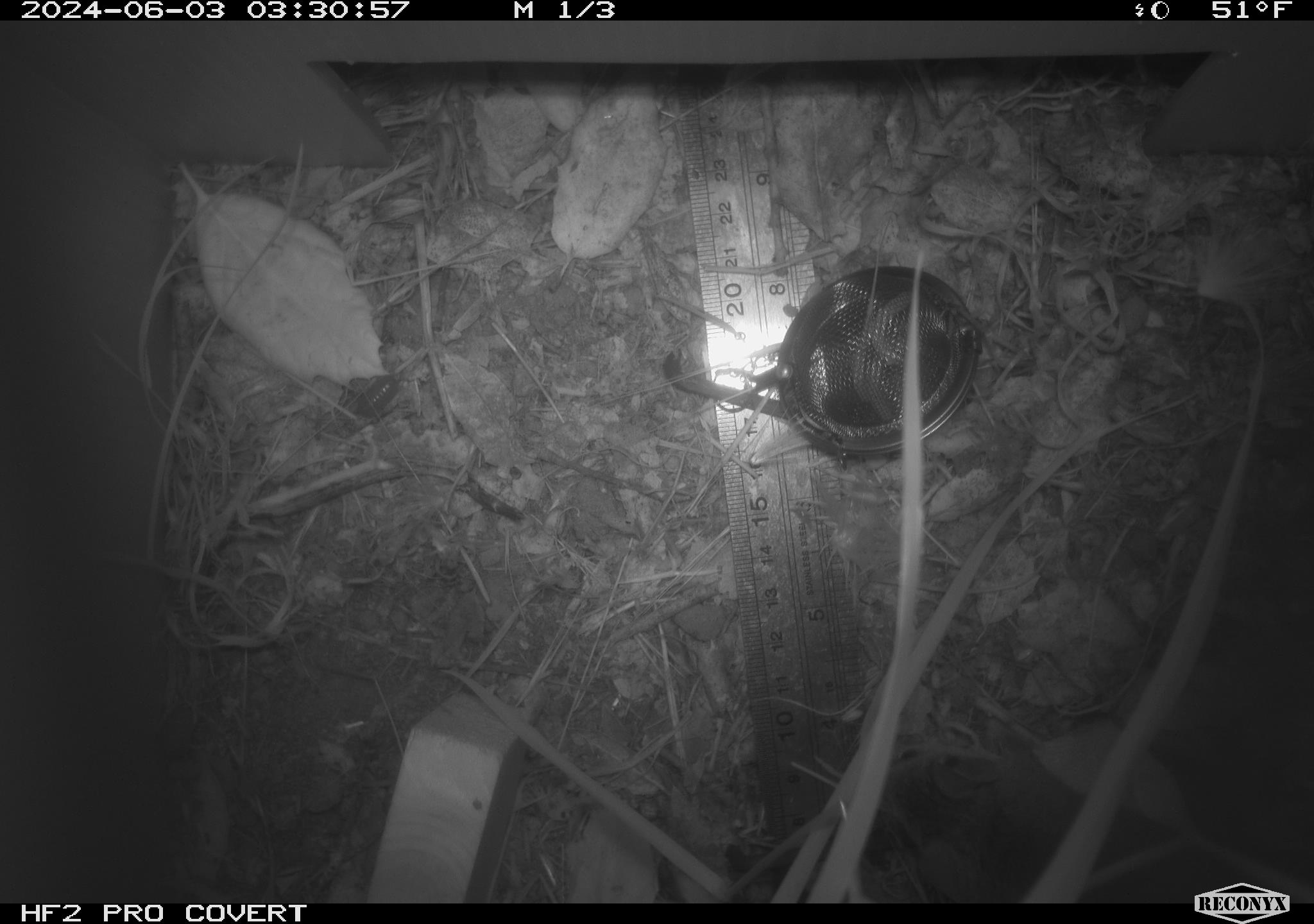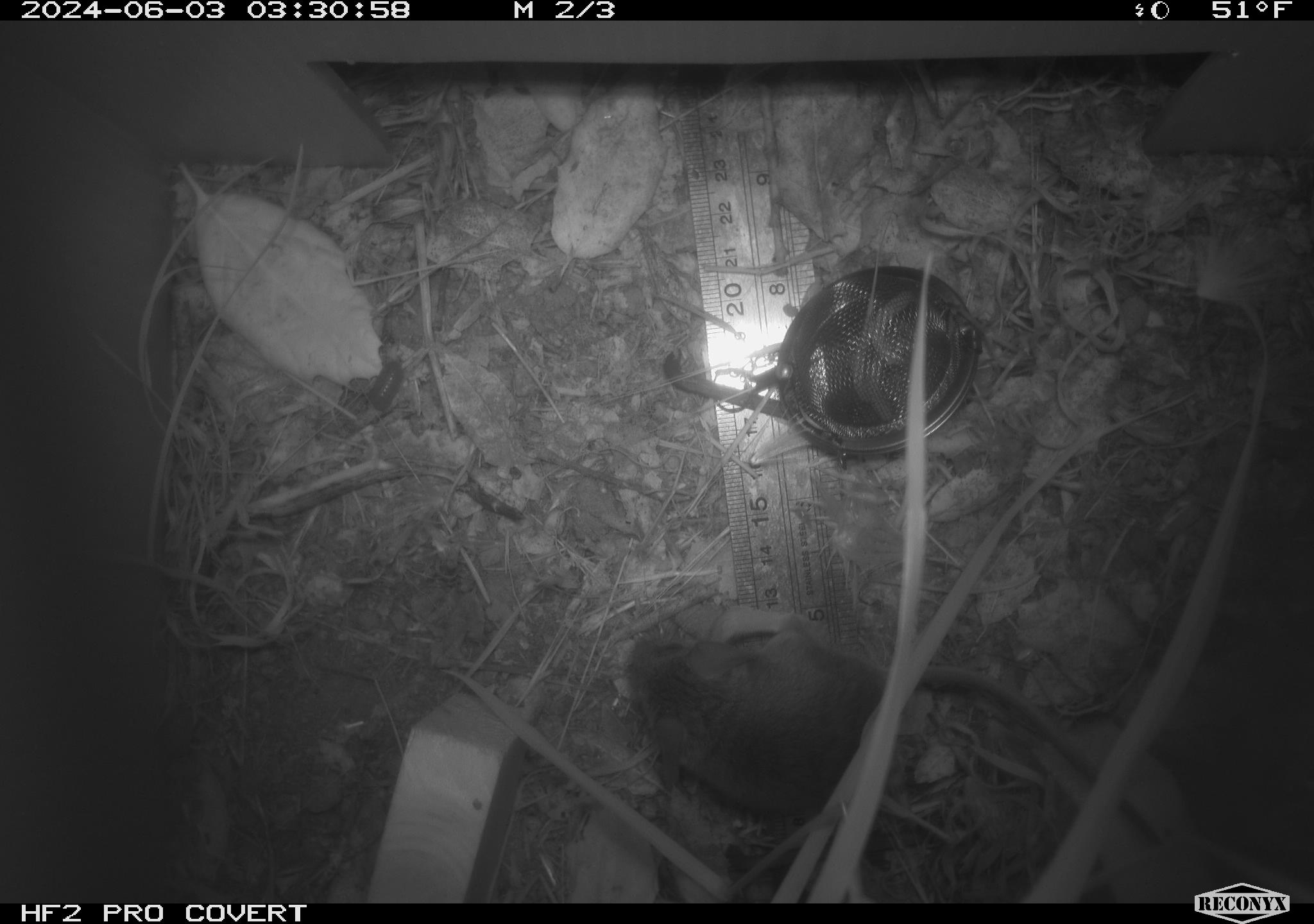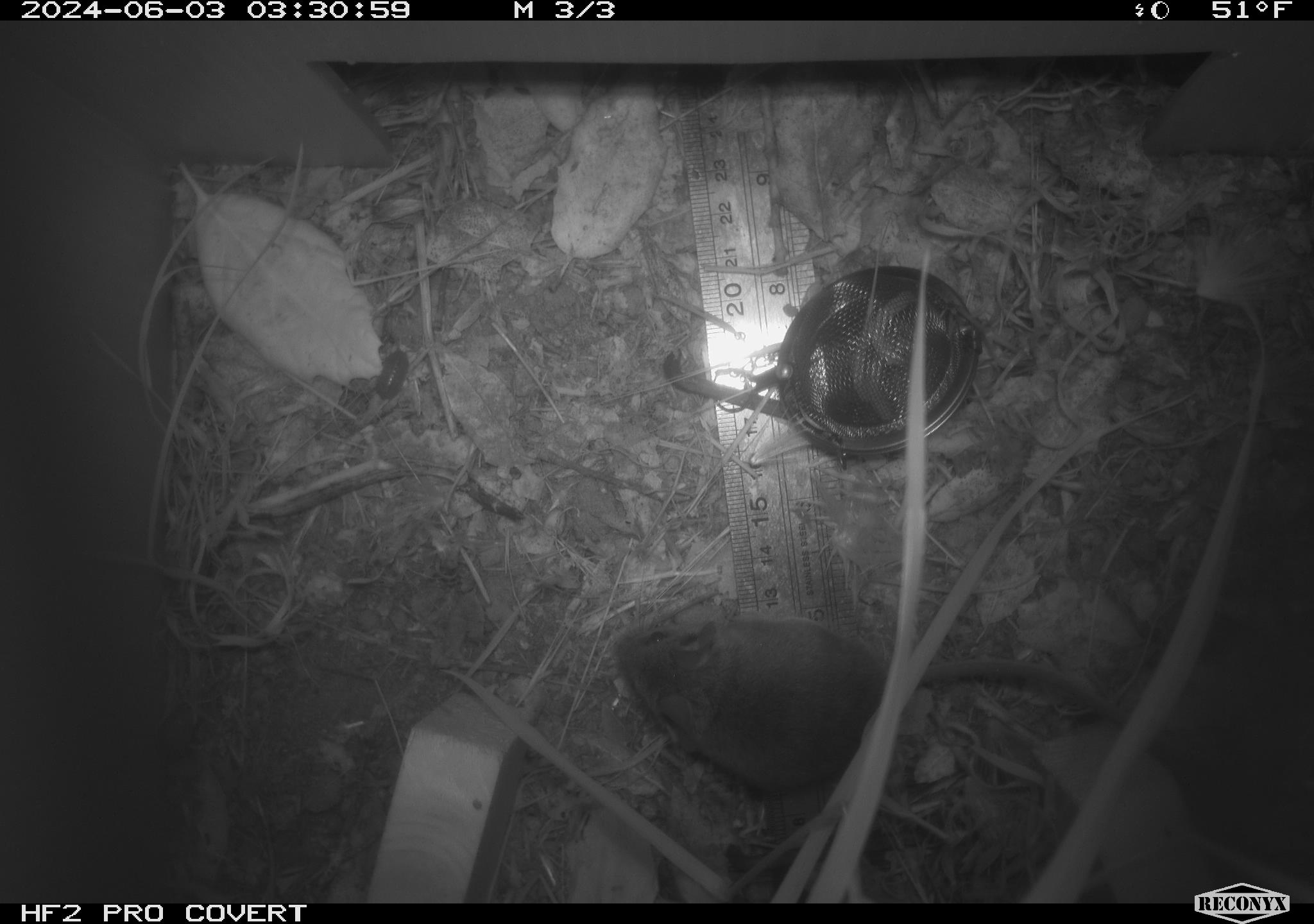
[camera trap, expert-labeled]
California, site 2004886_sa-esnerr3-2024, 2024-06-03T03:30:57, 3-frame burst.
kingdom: Animalia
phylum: Chordata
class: Mammalia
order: Rodentia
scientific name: Rodentia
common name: rodent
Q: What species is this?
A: Rodent (Rodentia).